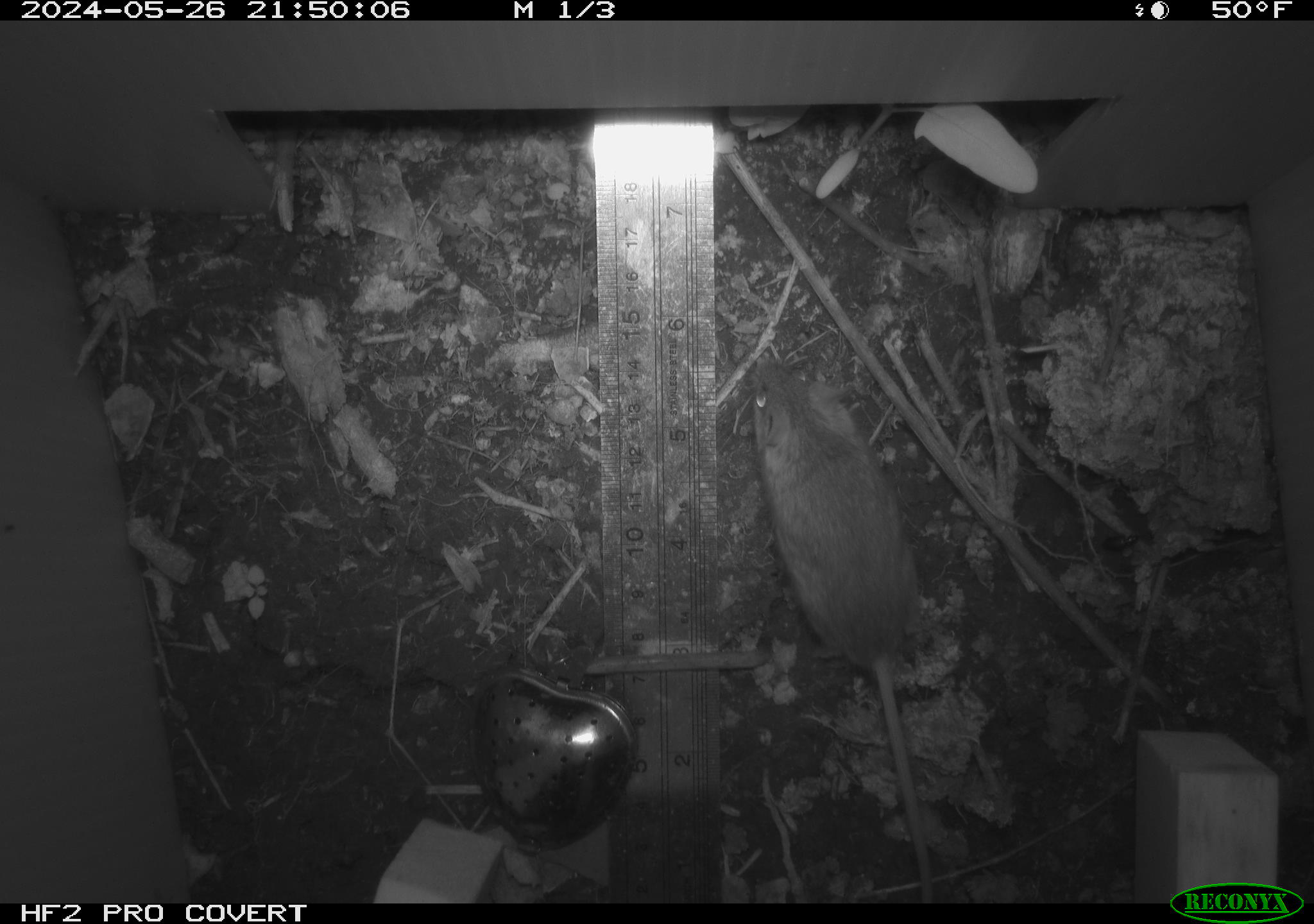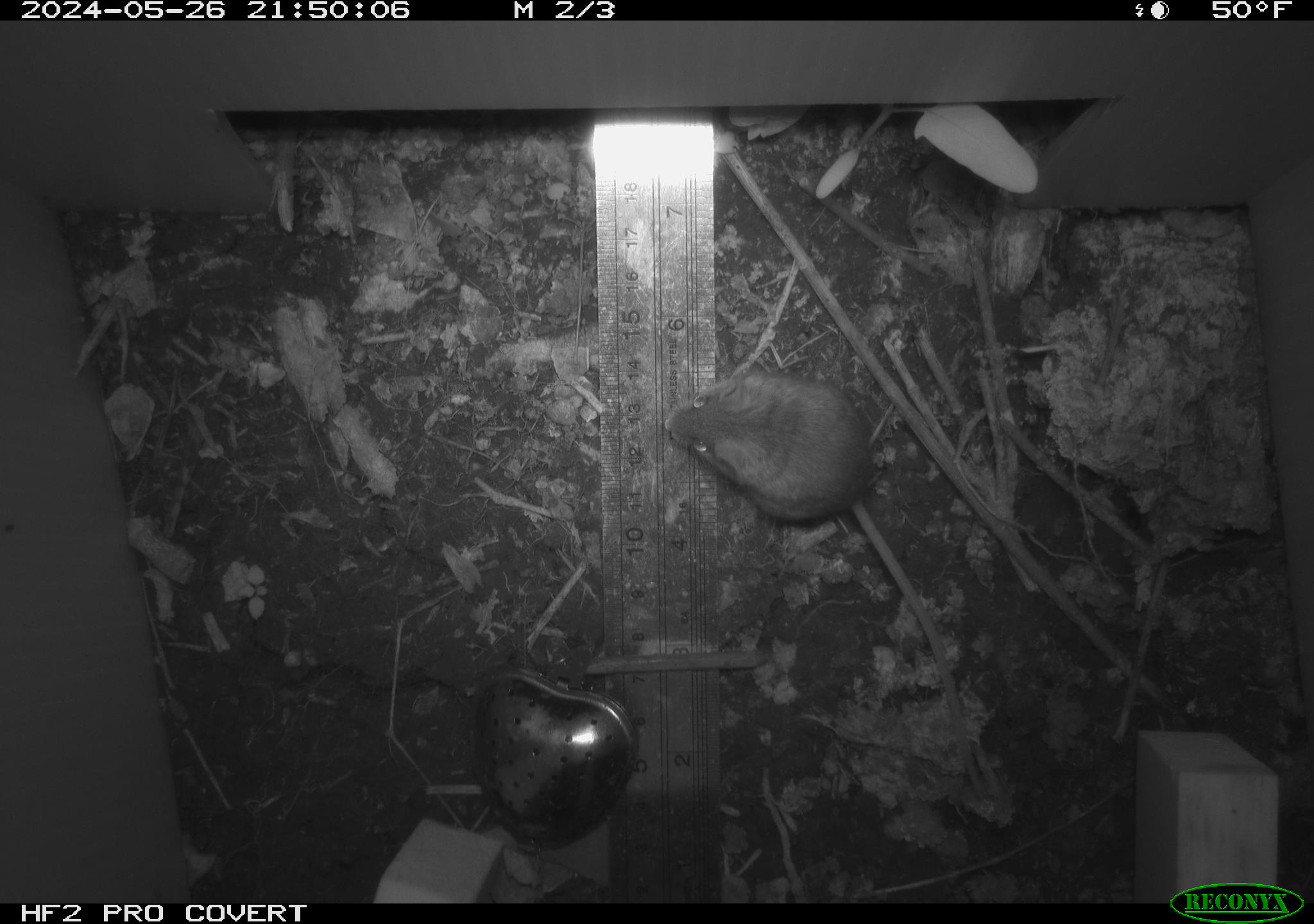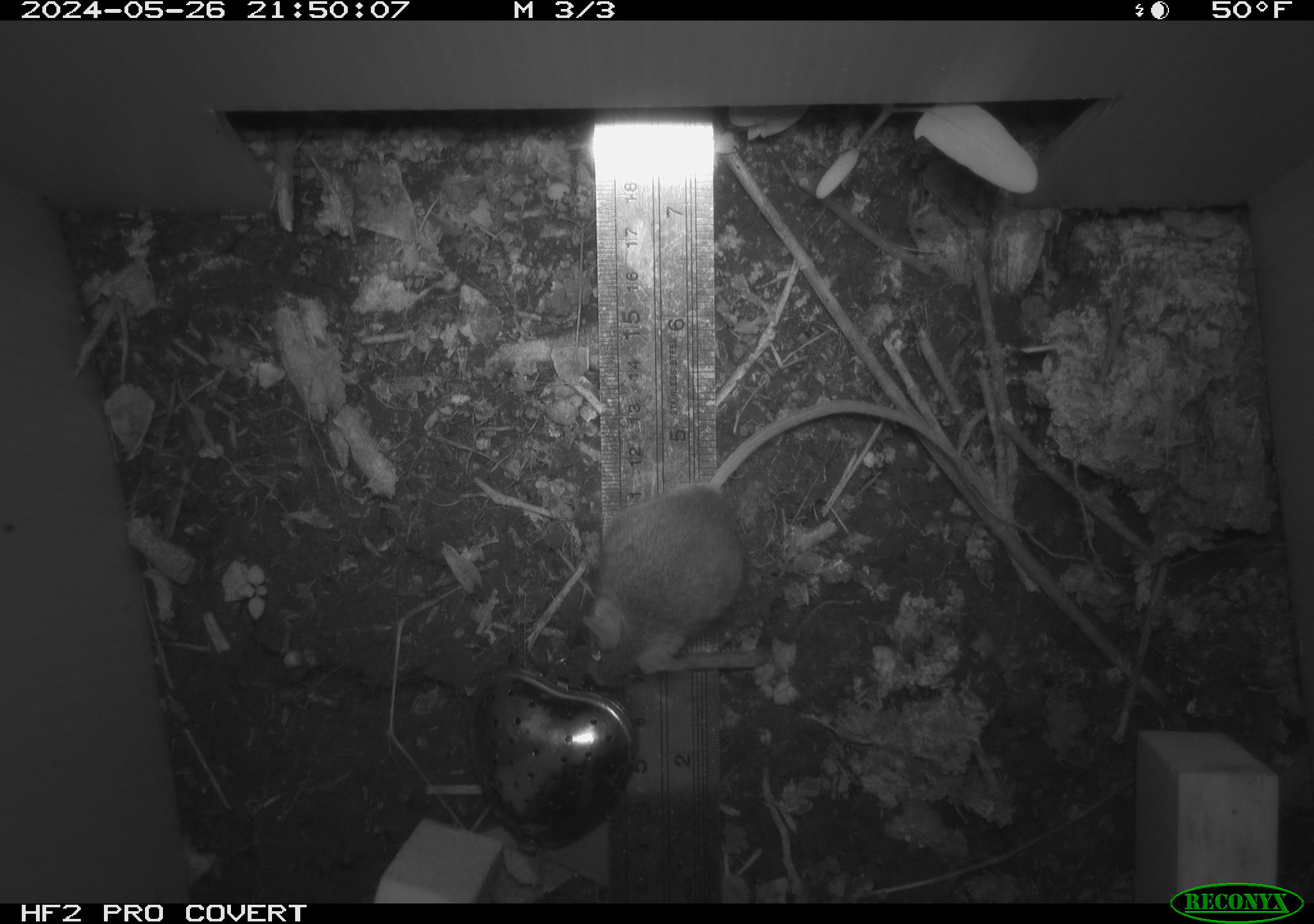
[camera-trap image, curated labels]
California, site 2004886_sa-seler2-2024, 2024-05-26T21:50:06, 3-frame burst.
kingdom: Animalia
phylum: Chordata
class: Mammalia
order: Rodentia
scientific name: Rodentia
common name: mouse species